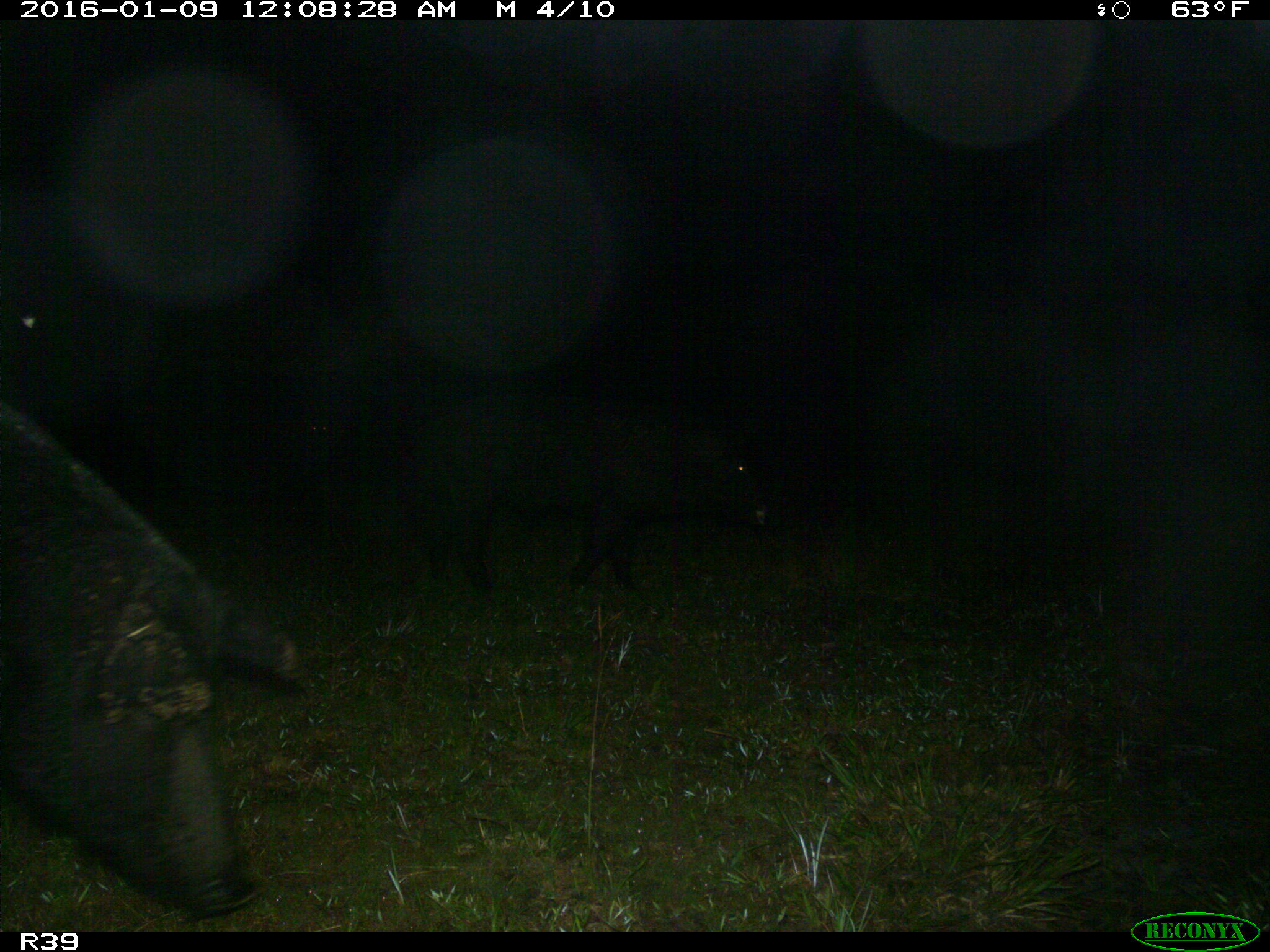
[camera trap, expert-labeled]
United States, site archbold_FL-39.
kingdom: Animalia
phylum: Chordata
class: Mammalia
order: Artiodactyla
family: Suidae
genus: Sus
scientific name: Sus scrofa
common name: wild boar